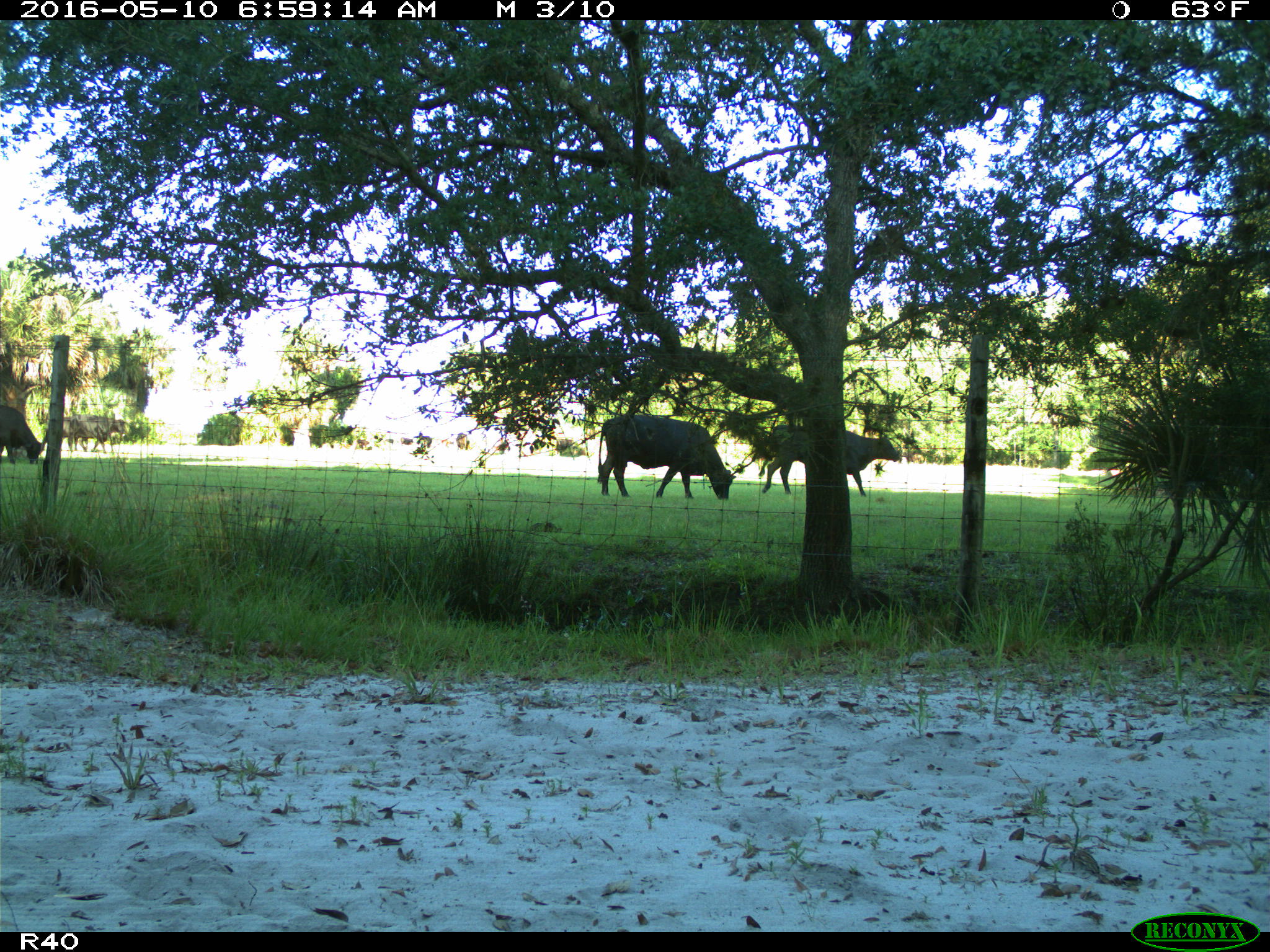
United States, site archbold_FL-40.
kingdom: Animalia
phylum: Chordata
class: Mammalia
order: Artiodactyla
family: Bovidae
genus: Bos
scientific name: Bos taurus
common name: domestic cow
Bos taurus (domestic cow).